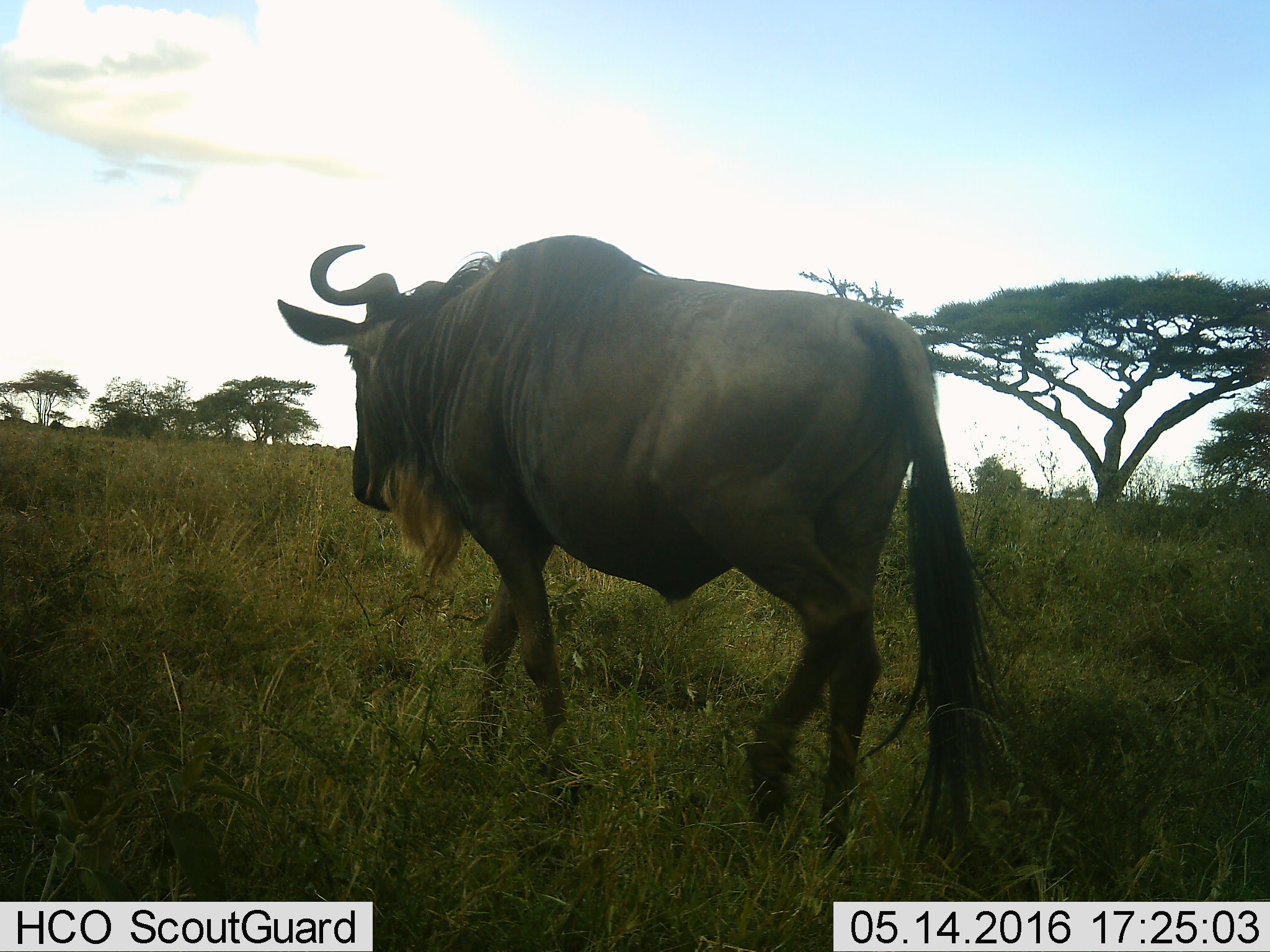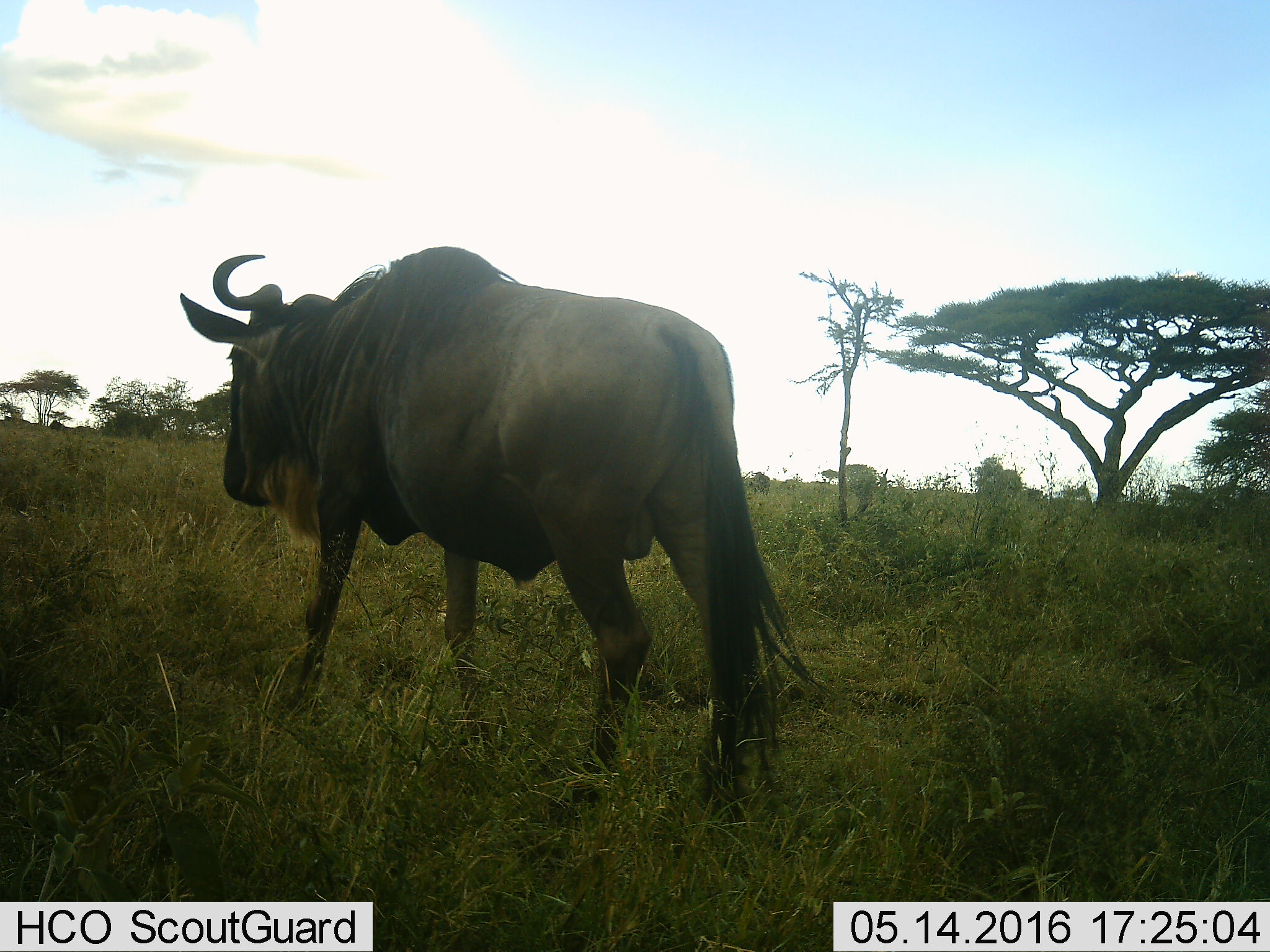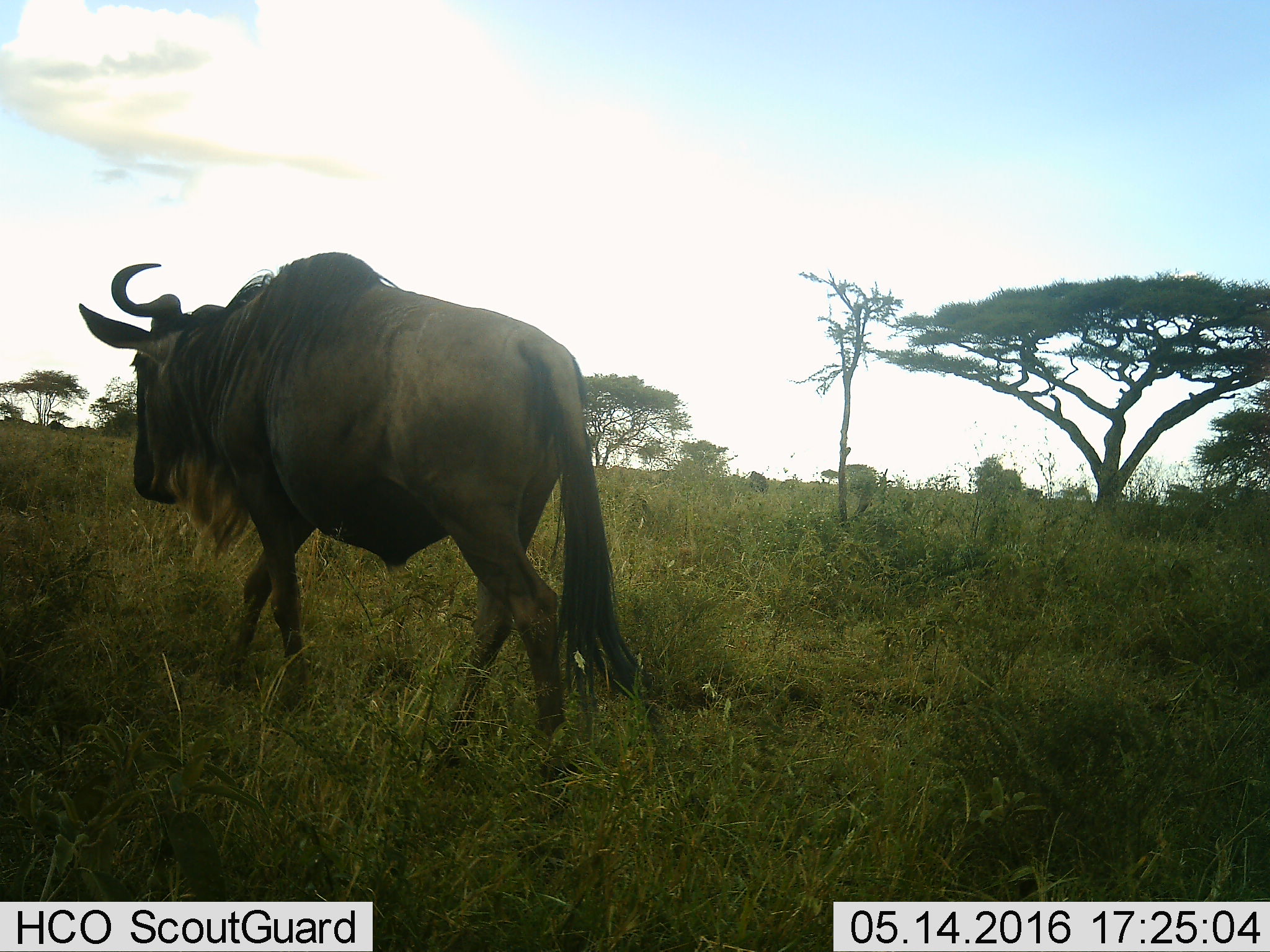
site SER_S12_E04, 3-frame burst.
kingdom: Animalia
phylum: Chordata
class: Mammalia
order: Artiodactyla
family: Bovidae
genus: Connochaetes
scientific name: Connochaetes taurinus taurinus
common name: blue wildebeest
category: wildebeestblue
Wildebeestblue (blue wildebeest) (Connochaetes taurinus taurinus), count 1. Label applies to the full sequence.